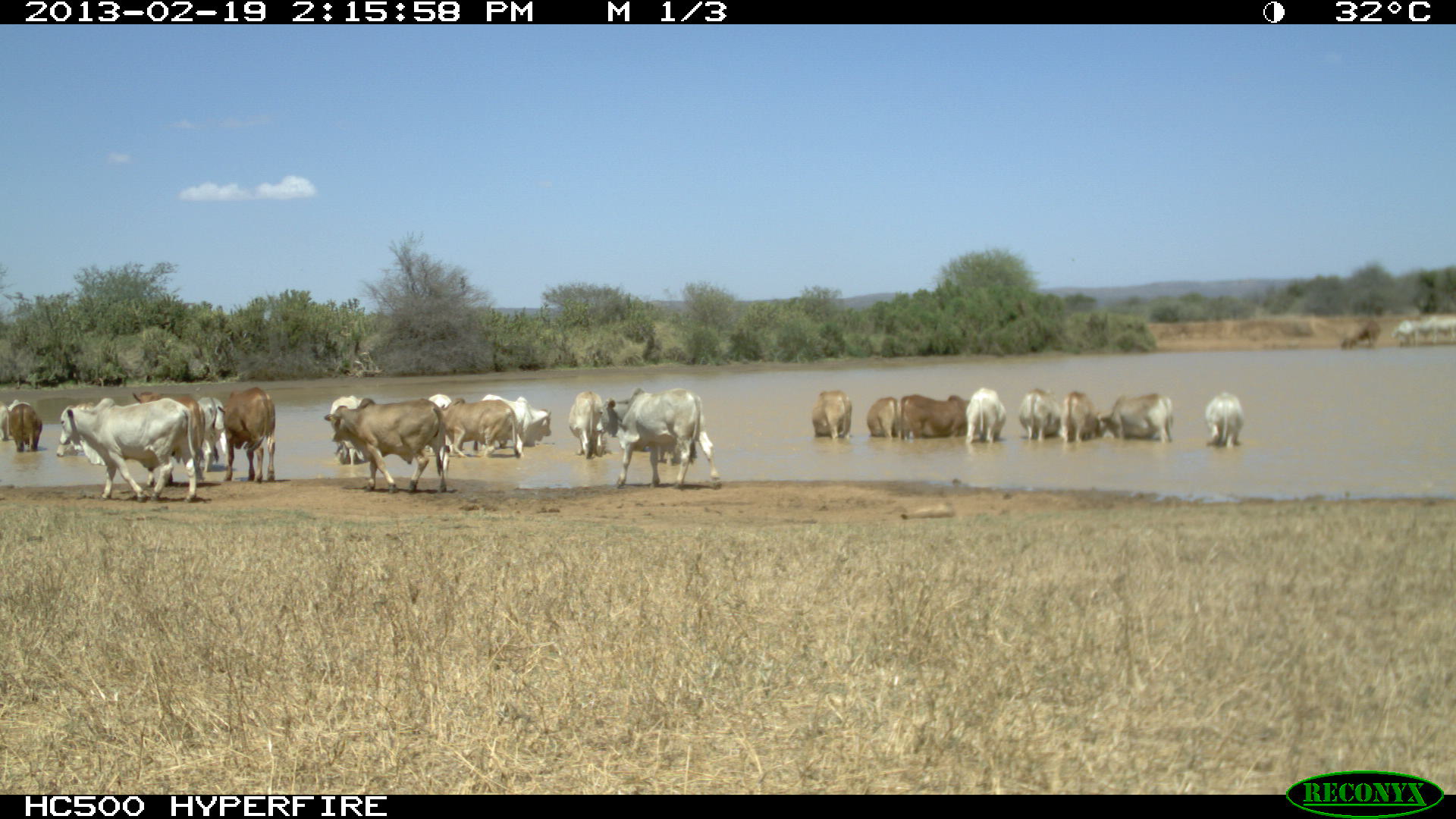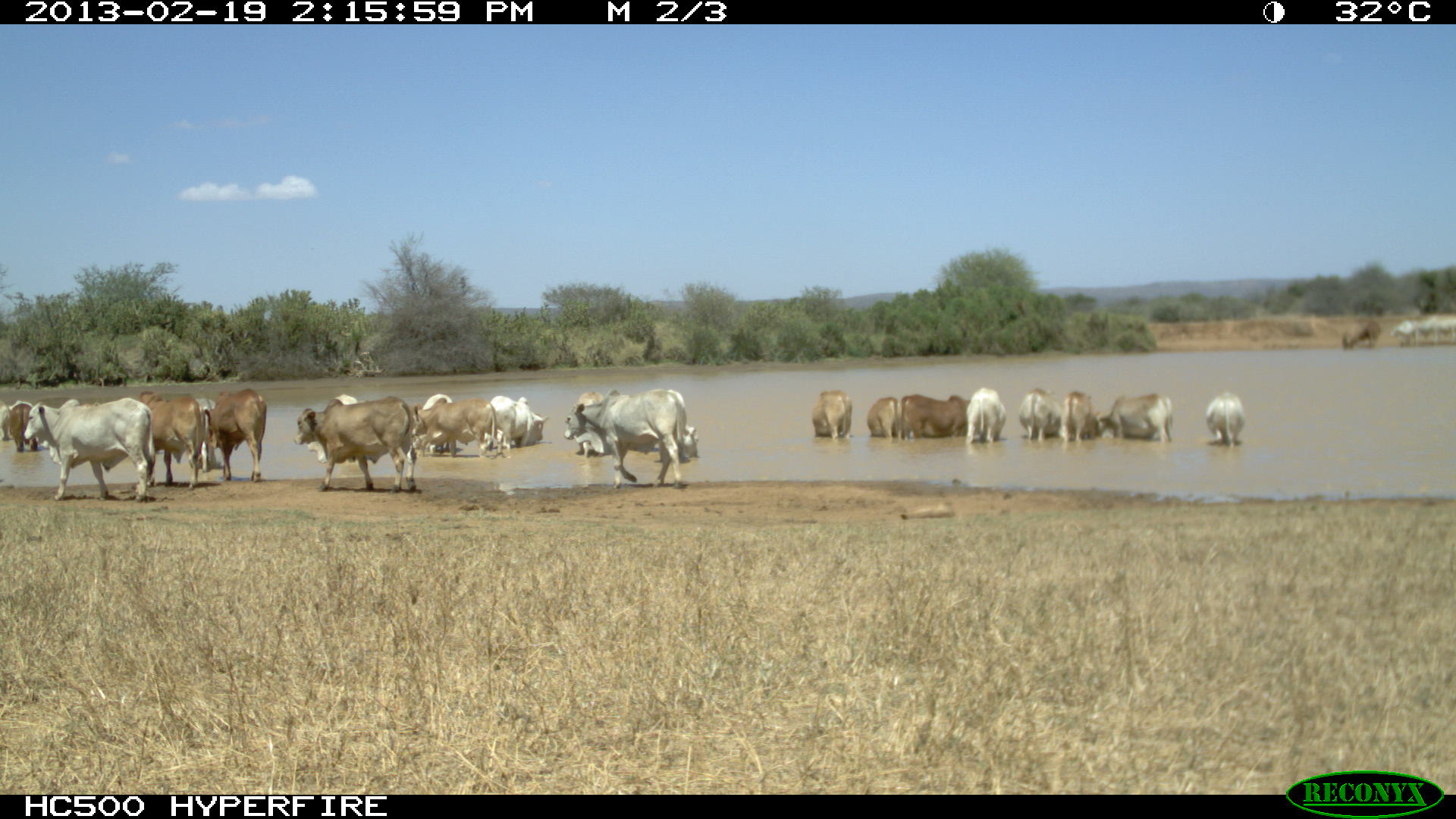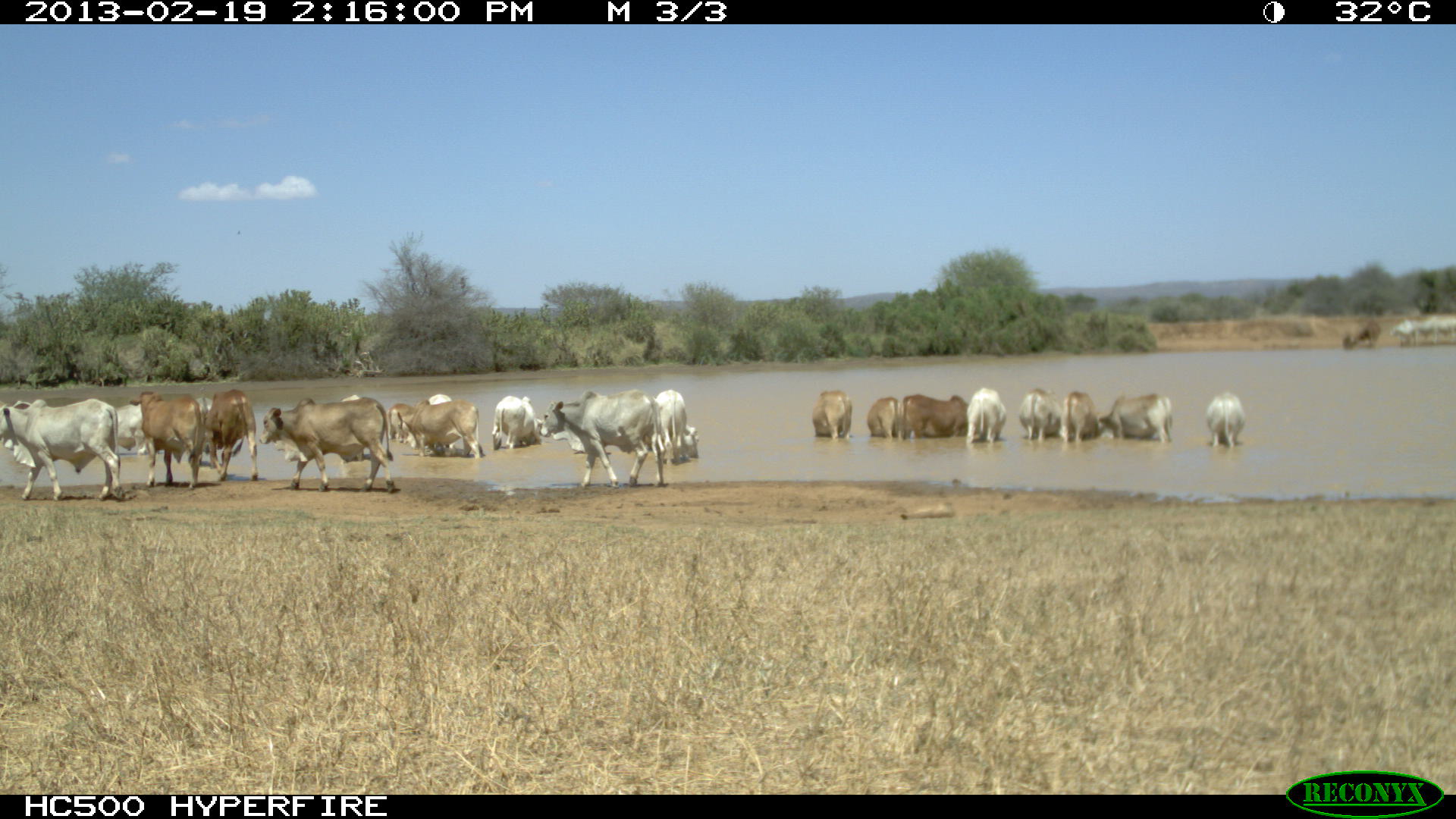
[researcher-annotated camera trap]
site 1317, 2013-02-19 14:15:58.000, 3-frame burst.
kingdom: Animalia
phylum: Chordata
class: Mammalia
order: Artiodactyla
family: Bovidae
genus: Bos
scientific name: Bos taurus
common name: domestic cattle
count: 1